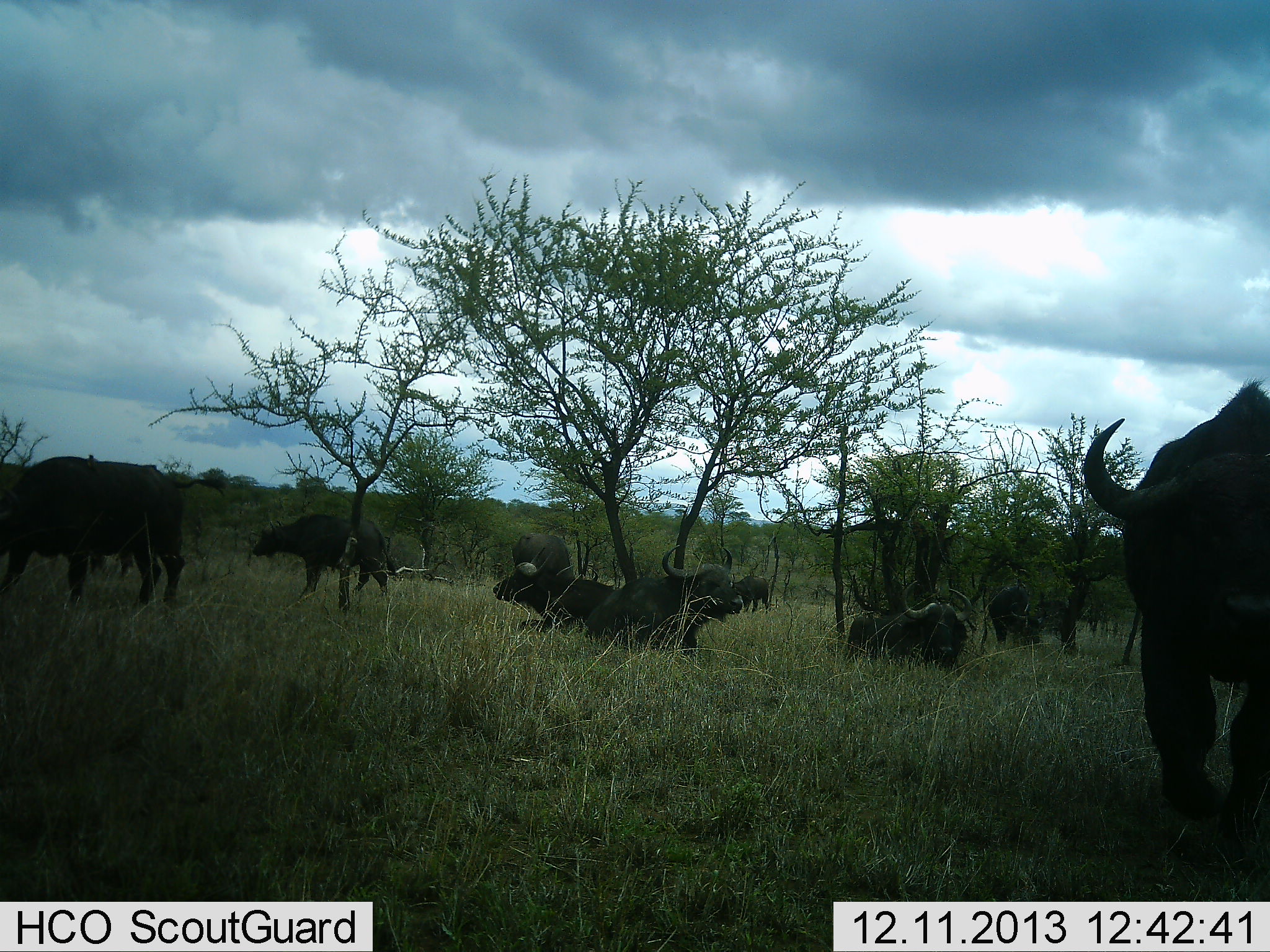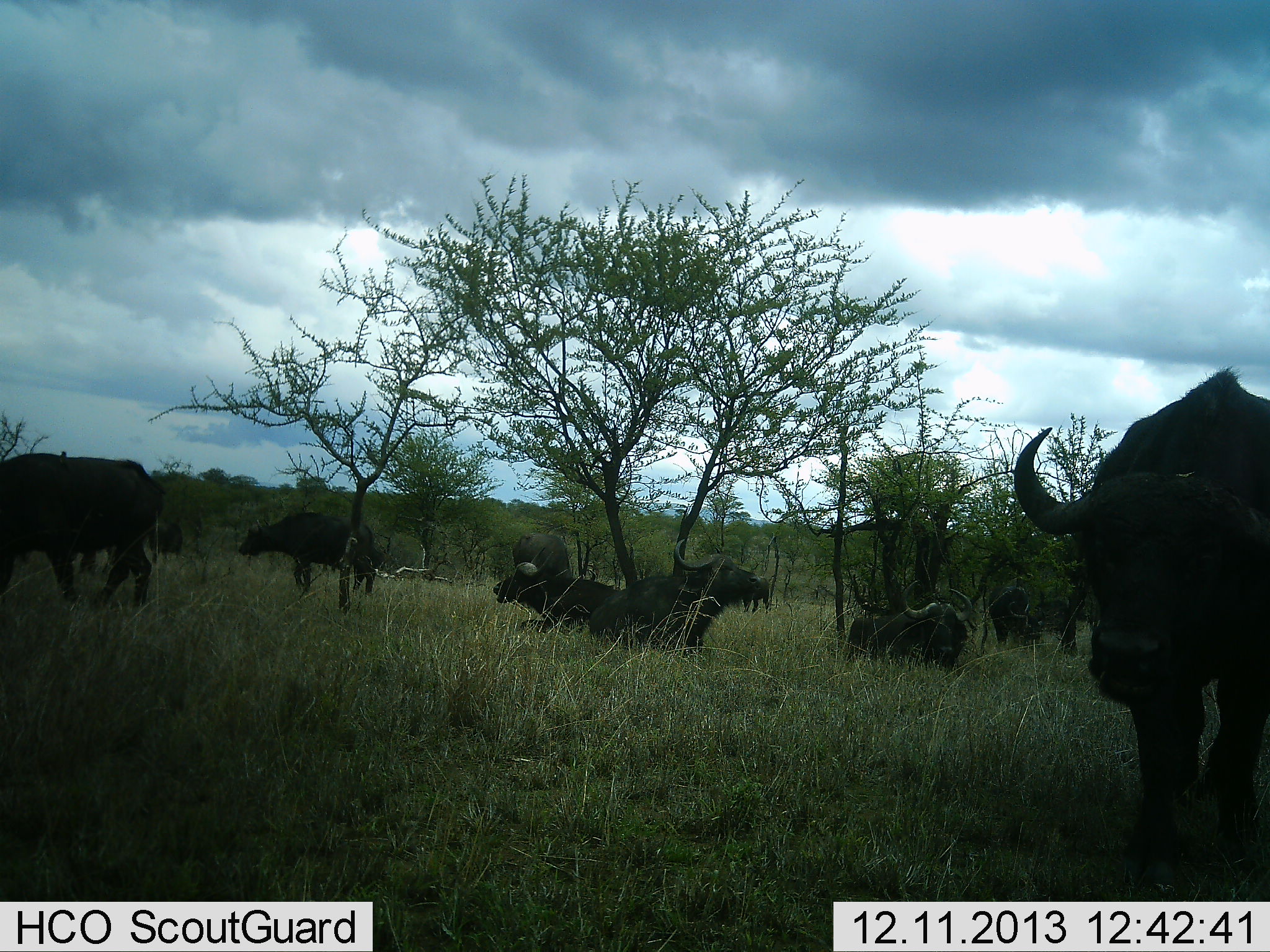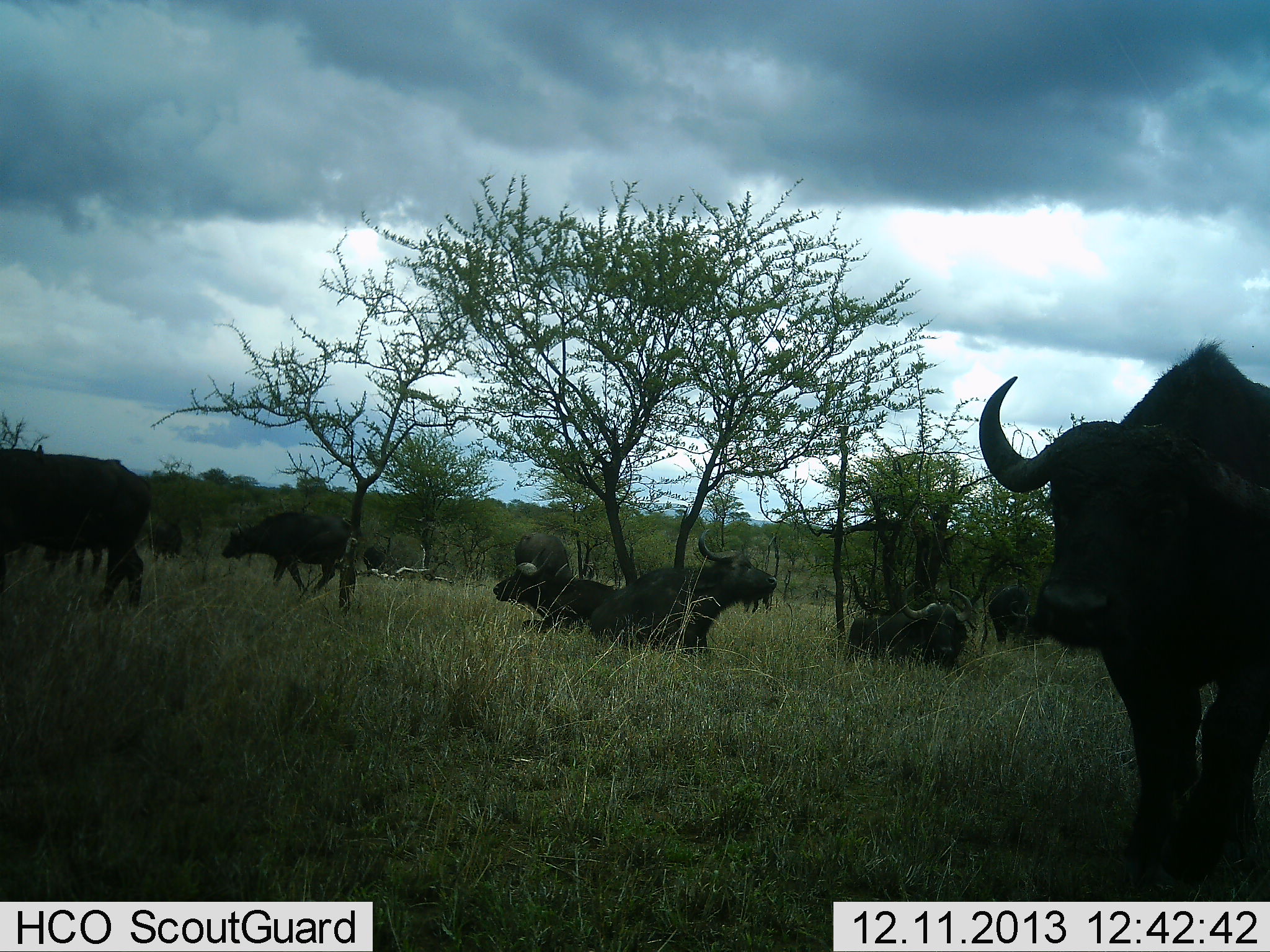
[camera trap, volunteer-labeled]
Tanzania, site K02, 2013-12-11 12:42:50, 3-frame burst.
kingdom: Animalia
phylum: Chordata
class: Mammalia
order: Artiodactyla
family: Bovidae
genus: Syncerus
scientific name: Syncerus caffer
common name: cape buffalo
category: buffalo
Buffalo (cape buffalo) (Syncerus caffer), count 8. Behavior (volunteer vote fractions): standing 90%, resting 80%, moving 70%, interacting 10%. Young present (vote fraction): 0%. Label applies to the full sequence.